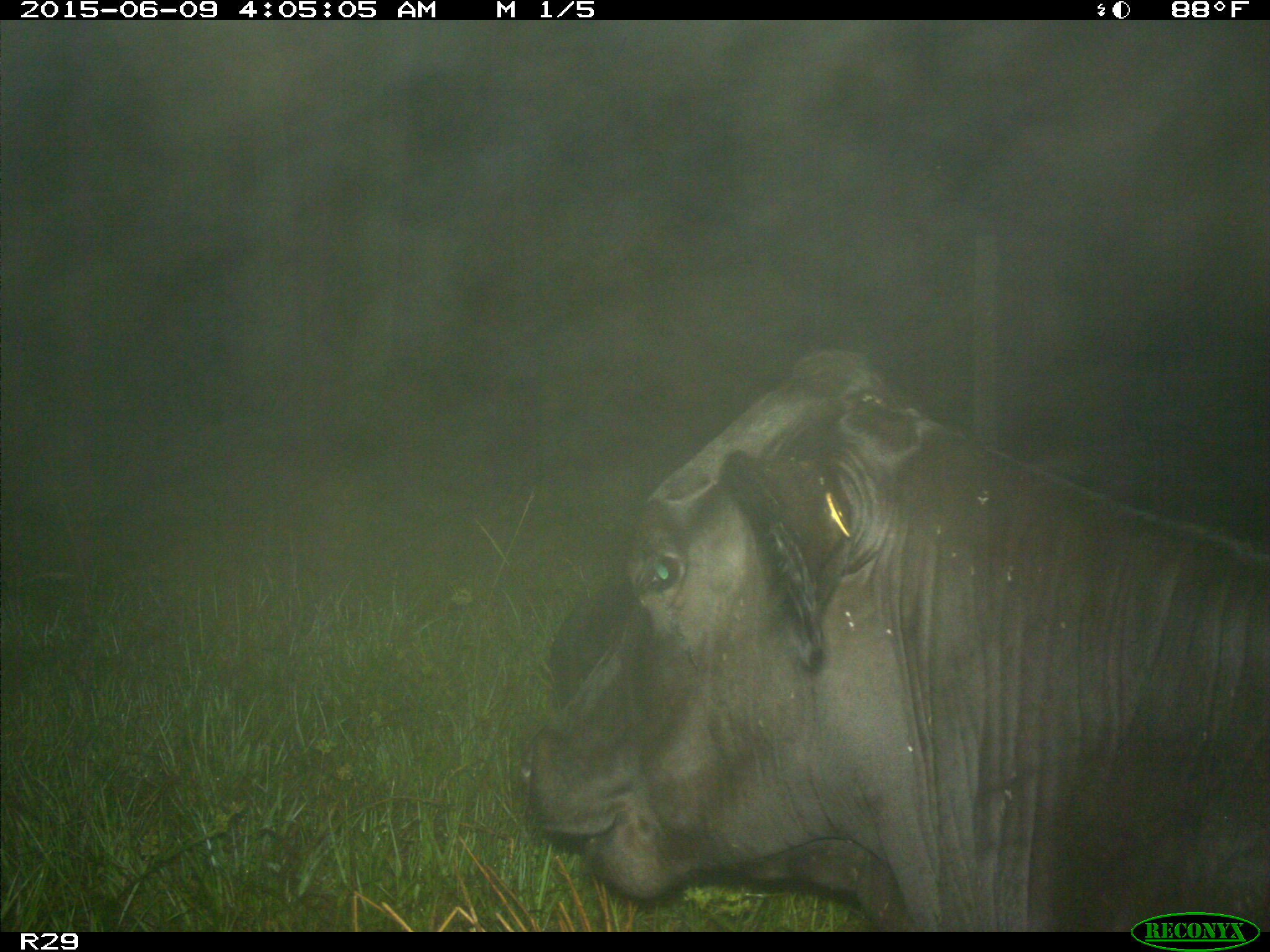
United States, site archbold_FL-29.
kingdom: Animalia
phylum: Chordata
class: Mammalia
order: Artiodactyla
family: Bovidae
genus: Bos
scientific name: Bos taurus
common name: domestic cow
Bos taurus (domestic cow).